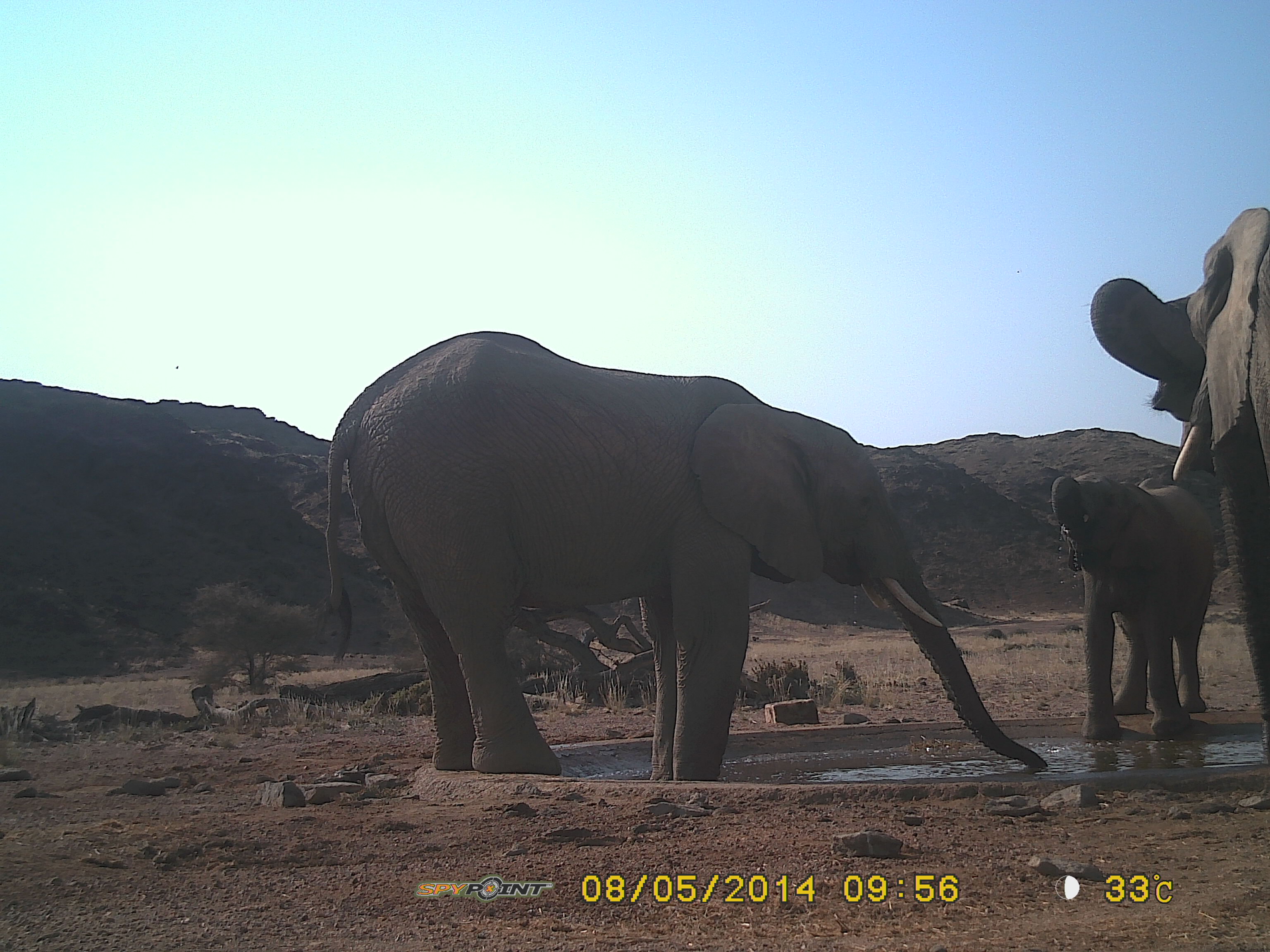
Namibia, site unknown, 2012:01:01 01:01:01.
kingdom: Animalia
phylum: Chordata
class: Mammalia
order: Proboscidea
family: Elephantidae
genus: Loxodonta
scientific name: Loxodonta africana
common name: african elephant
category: loxodanta africana